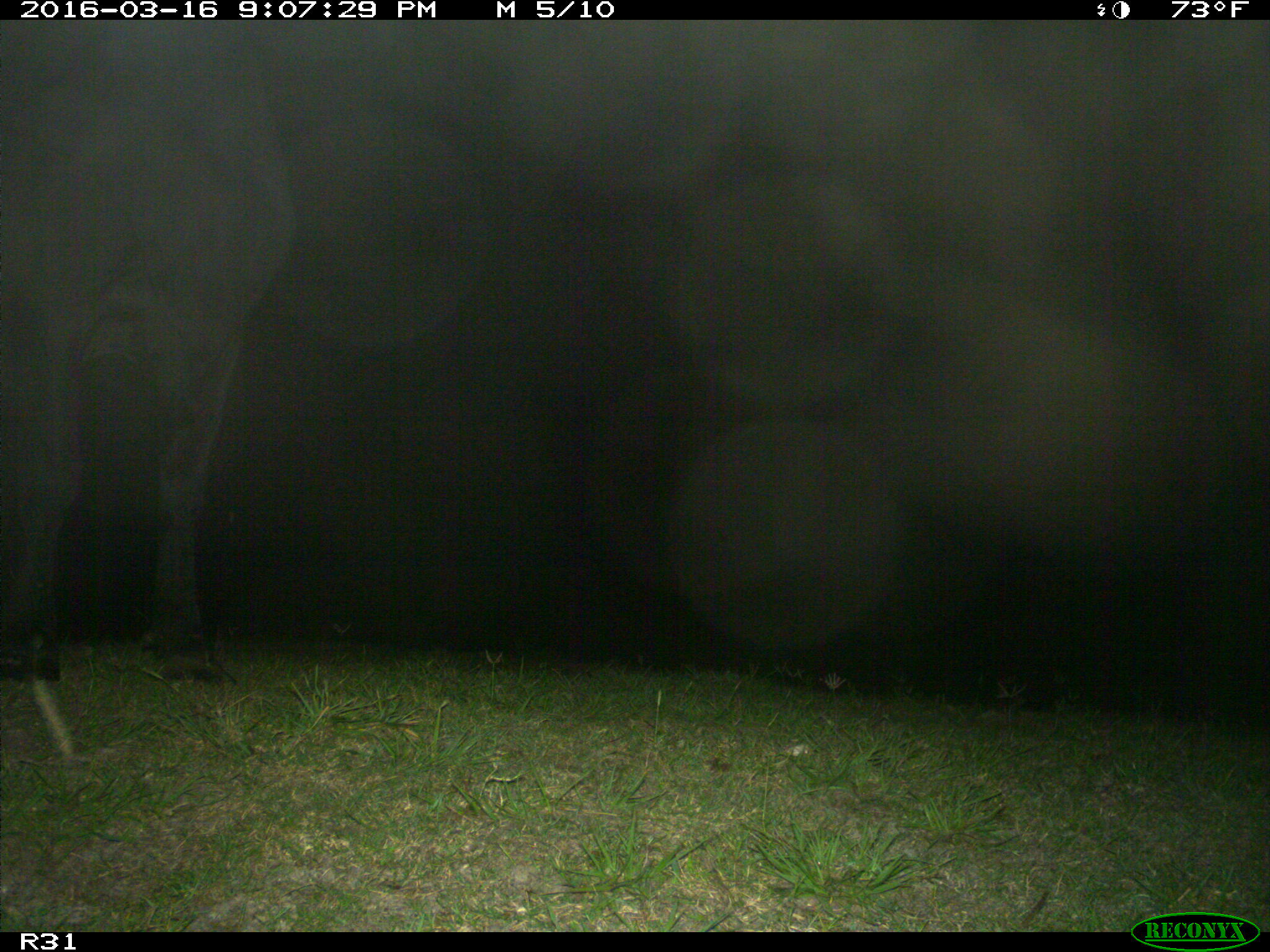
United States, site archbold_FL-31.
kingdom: Animalia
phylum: Chordata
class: Mammalia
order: Artiodactyla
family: Bovidae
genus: Bos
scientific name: Bos taurus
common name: domestic cow